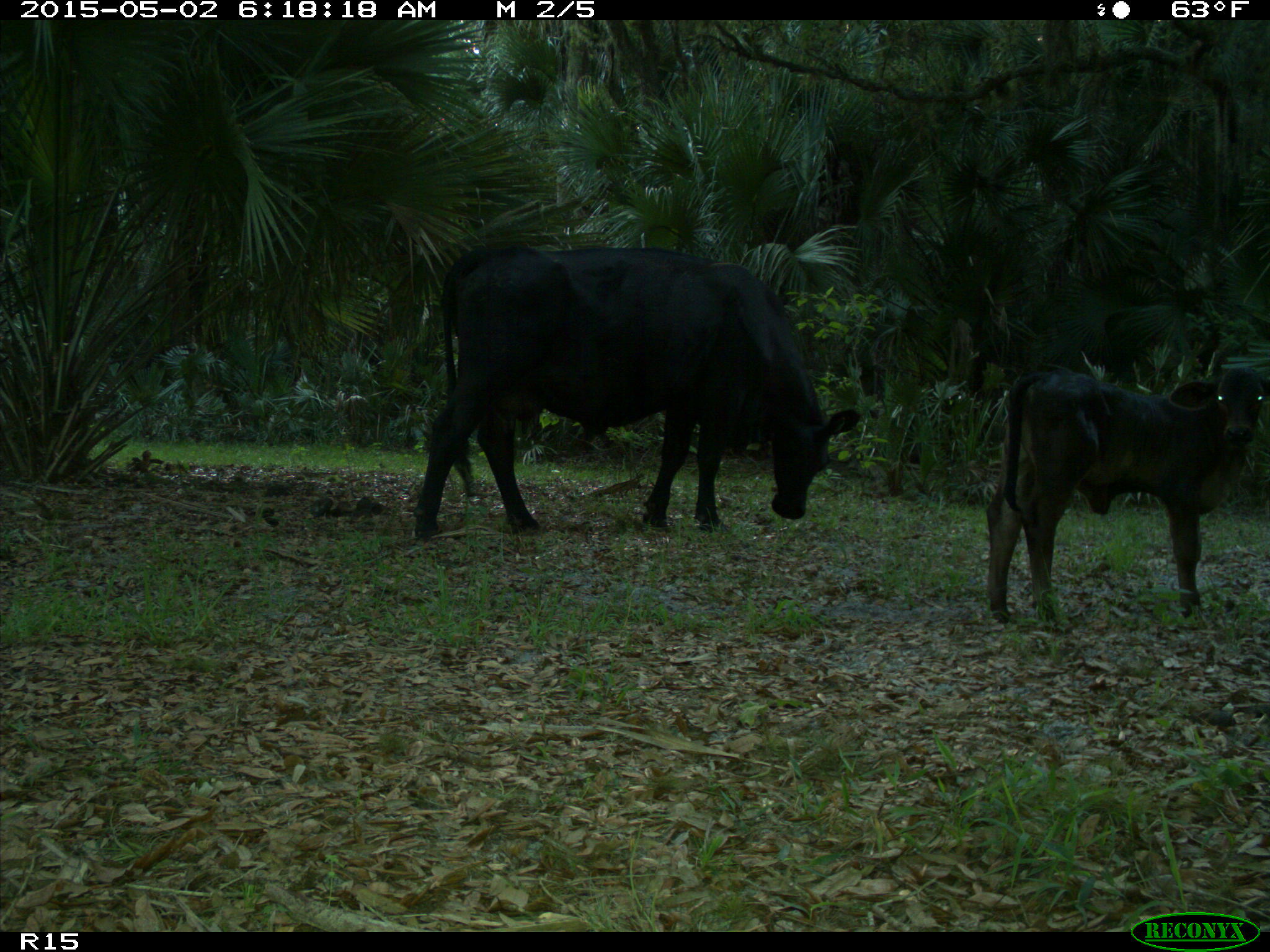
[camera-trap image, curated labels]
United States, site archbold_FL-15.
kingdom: Animalia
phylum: Chordata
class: Mammalia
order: Artiodactyla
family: Bovidae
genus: Bos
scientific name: Bos taurus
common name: domestic cow